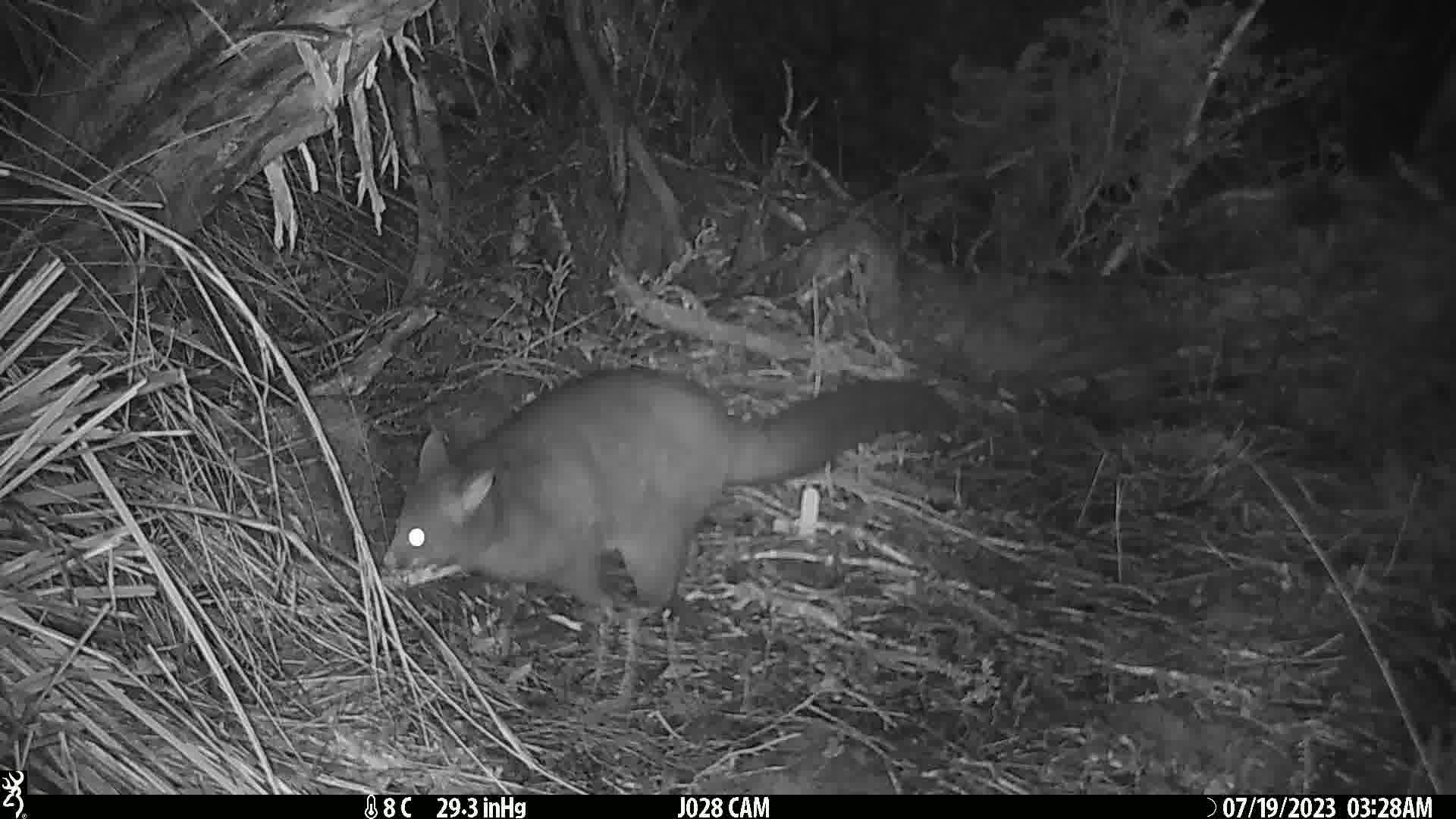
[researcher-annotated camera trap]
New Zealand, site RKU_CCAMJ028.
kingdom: Animalia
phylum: Chordata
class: Mammalia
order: Diprotodontia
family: Phalangeridae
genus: Trichosurus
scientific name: Trichosurus vulpecula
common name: common brushtail possum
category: possum